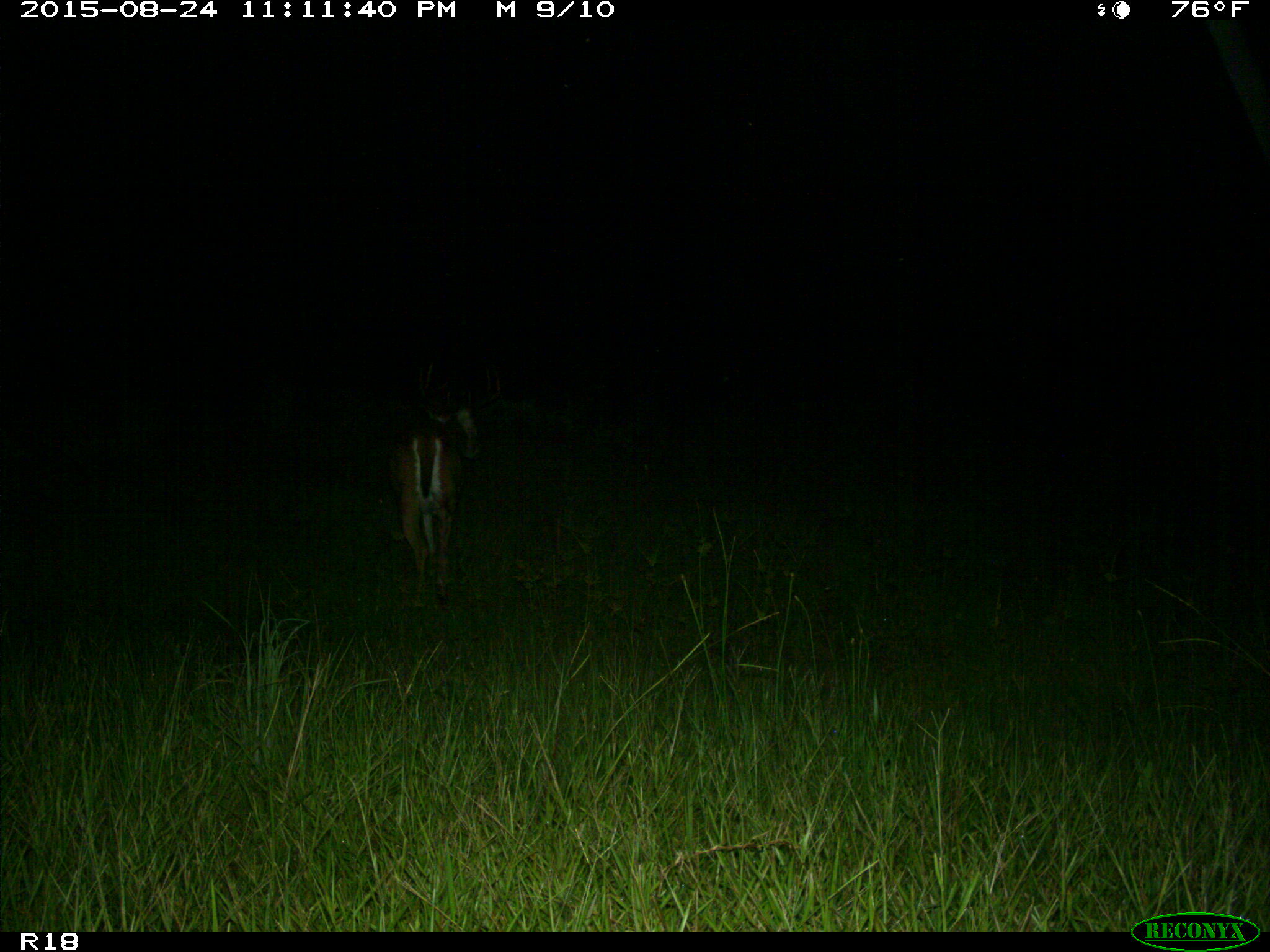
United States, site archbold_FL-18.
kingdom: Animalia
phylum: Chordata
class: Mammalia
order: Artiodactyla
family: Cervidae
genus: Odocoileus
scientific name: Odocoileus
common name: deer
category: unidentified deer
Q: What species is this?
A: Unidentified deer (deer) (Odocoileus).